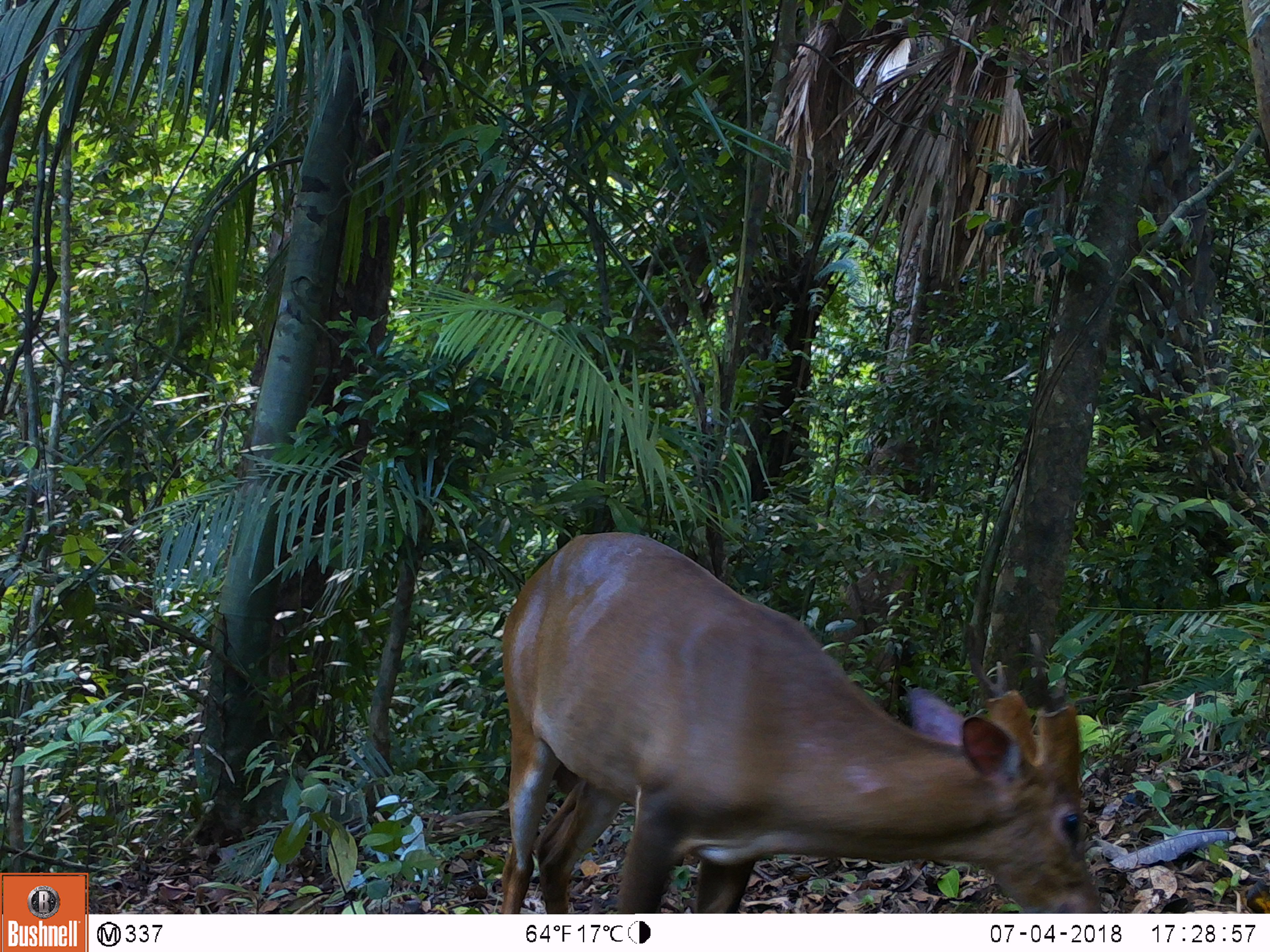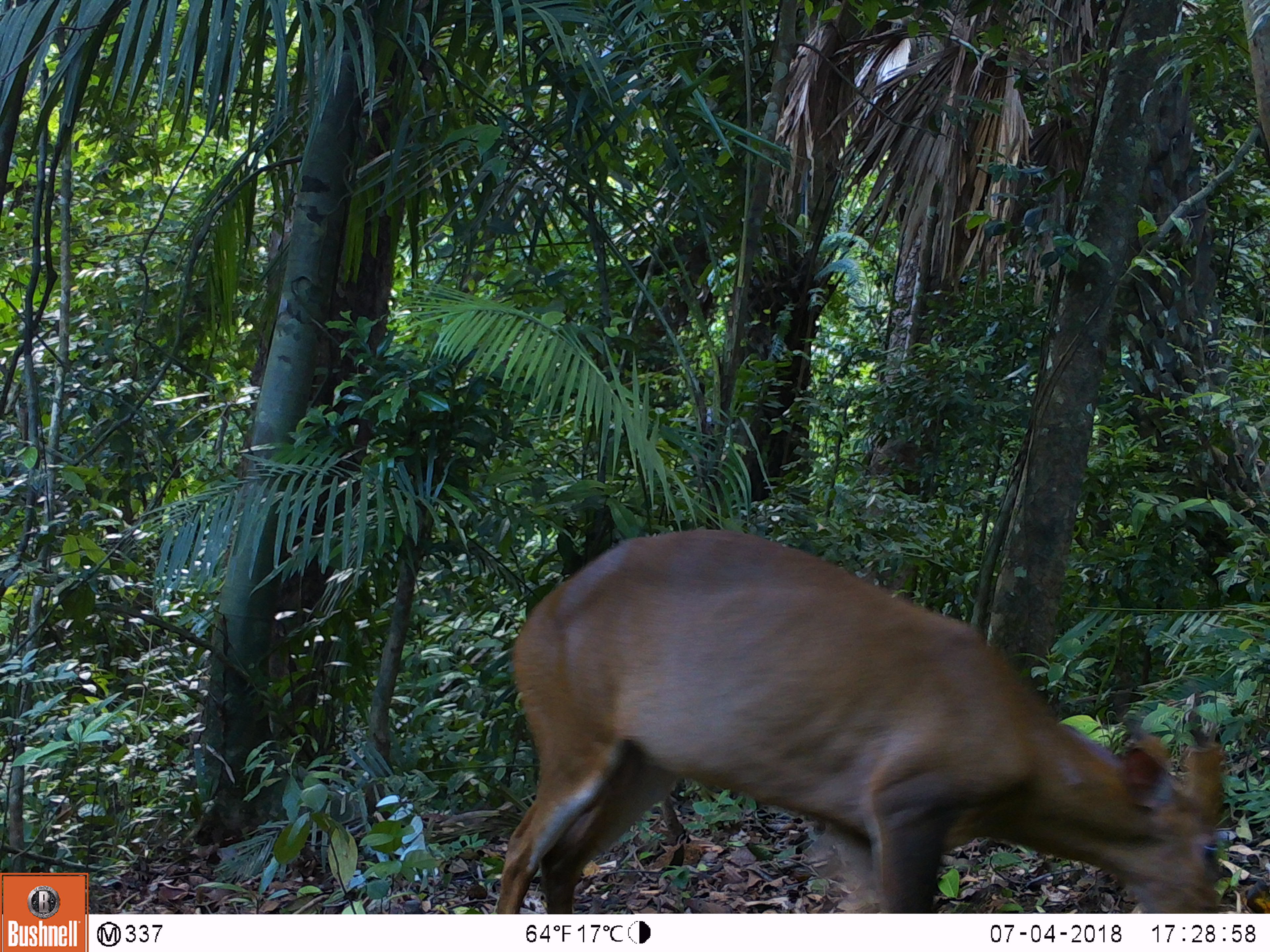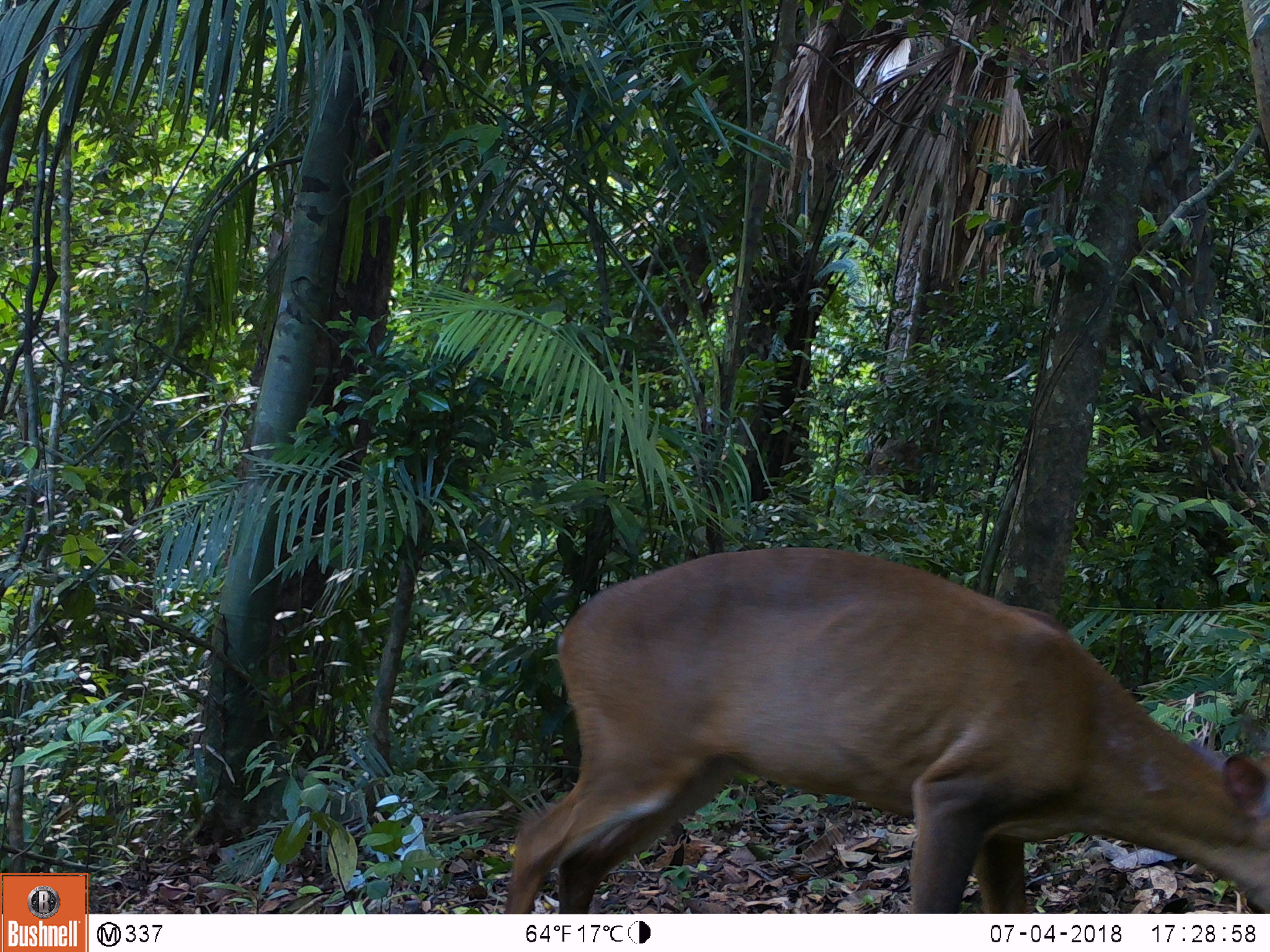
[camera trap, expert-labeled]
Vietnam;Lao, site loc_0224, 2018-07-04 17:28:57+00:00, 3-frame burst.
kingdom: Animalia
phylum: Chordata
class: Mammalia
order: Artiodactyla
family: Cervidae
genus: Muntiacus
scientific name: Muntiacus vuquangensis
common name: large-antlered muntjac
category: large antlered muntjac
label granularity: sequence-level